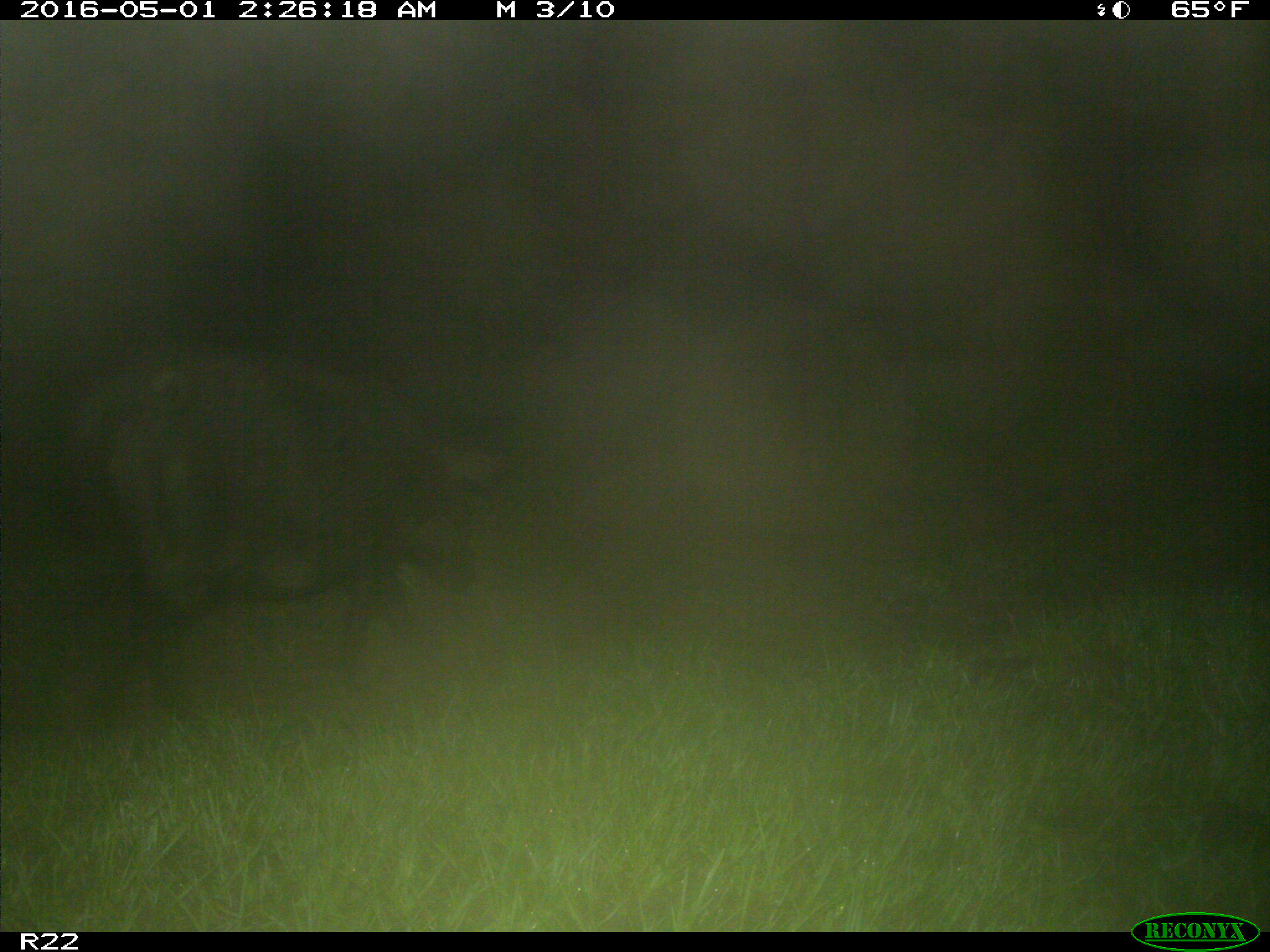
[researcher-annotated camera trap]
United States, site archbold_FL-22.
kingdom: Animalia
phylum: Chordata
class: Mammalia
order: Artiodactyla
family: Suidae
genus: Sus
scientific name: Sus scrofa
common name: wild boar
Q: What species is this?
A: Sus scrofa (wild boar).